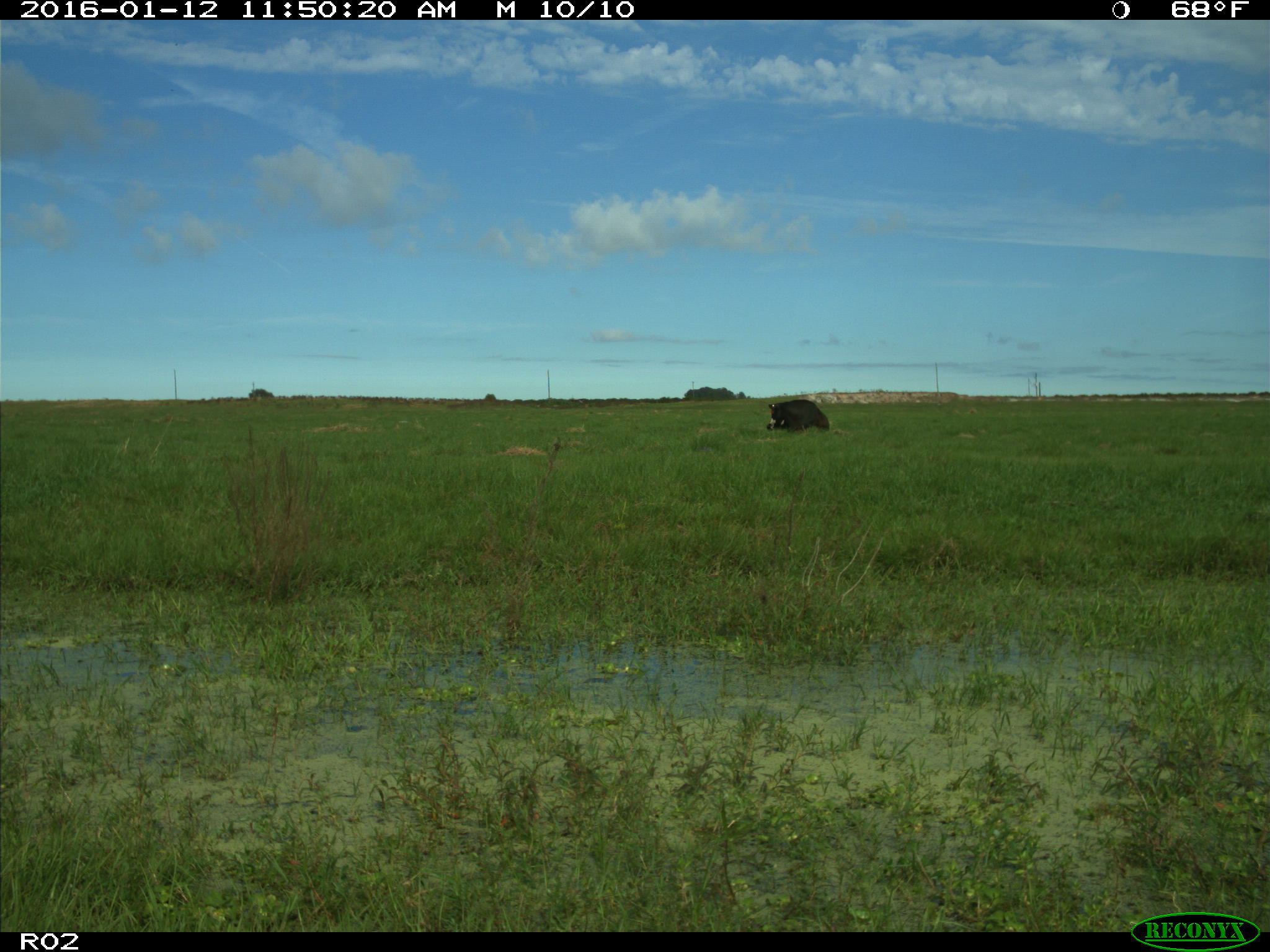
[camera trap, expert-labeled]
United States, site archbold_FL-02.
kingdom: Animalia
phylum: Chordata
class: Mammalia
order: Artiodactyla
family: Bovidae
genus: Bos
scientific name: Bos taurus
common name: domestic cow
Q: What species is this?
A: Bos taurus (domestic cow).